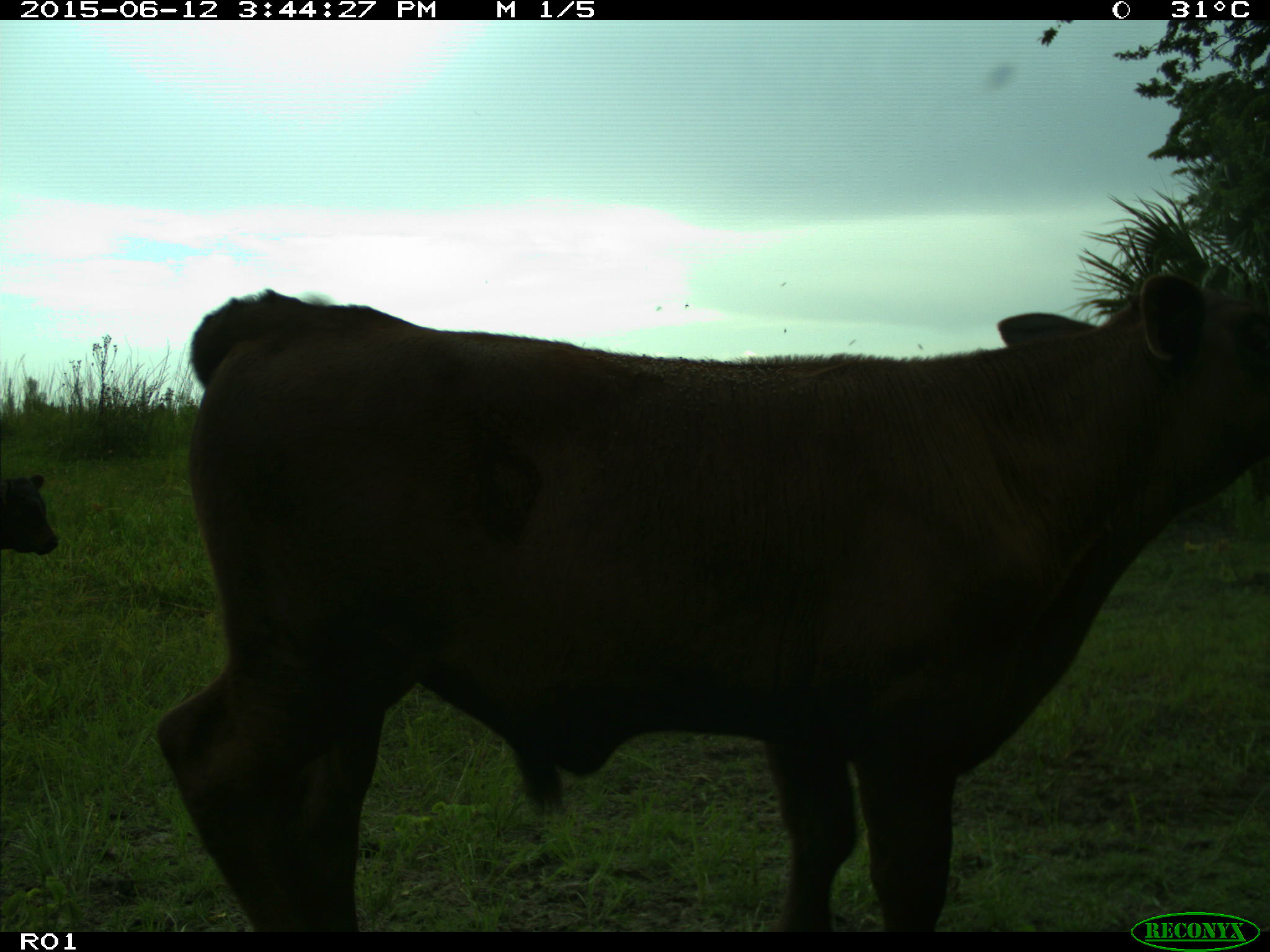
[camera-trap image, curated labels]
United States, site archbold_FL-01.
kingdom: Animalia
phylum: Chordata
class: Mammalia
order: Artiodactyla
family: Bovidae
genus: Bos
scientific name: Bos taurus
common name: domestic cow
Bos taurus (domestic cow).